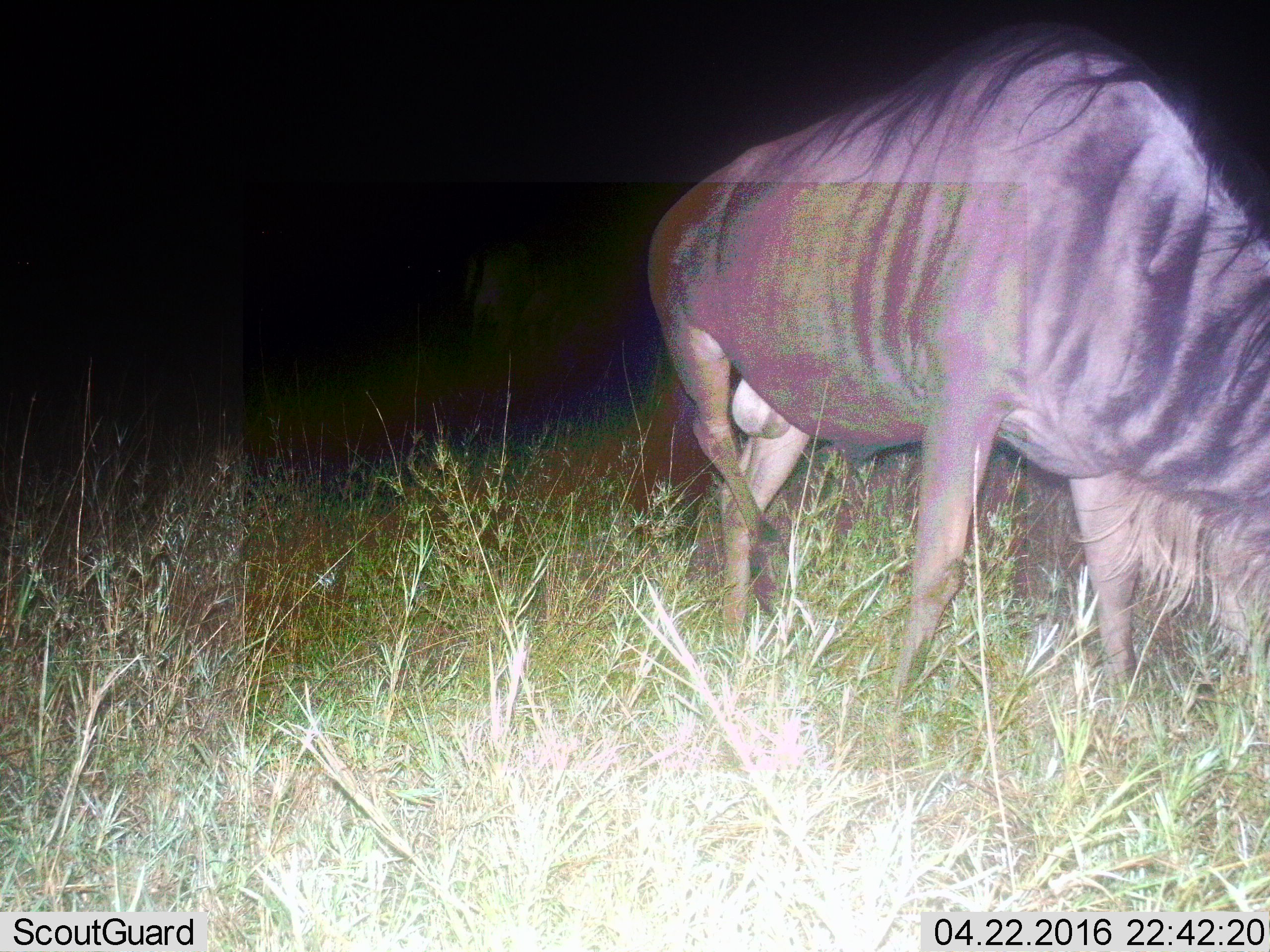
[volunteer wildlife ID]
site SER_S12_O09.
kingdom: Animalia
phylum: Chordata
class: Mammalia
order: Artiodactyla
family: Bovidae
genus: Connochaetes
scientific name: Connochaetes taurinus taurinus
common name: blue wildebeest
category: wildebeestblue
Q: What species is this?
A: Wildebeestblue (blue wildebeest) (Connochaetes taurinus taurinus).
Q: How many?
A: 1.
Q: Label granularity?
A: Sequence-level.